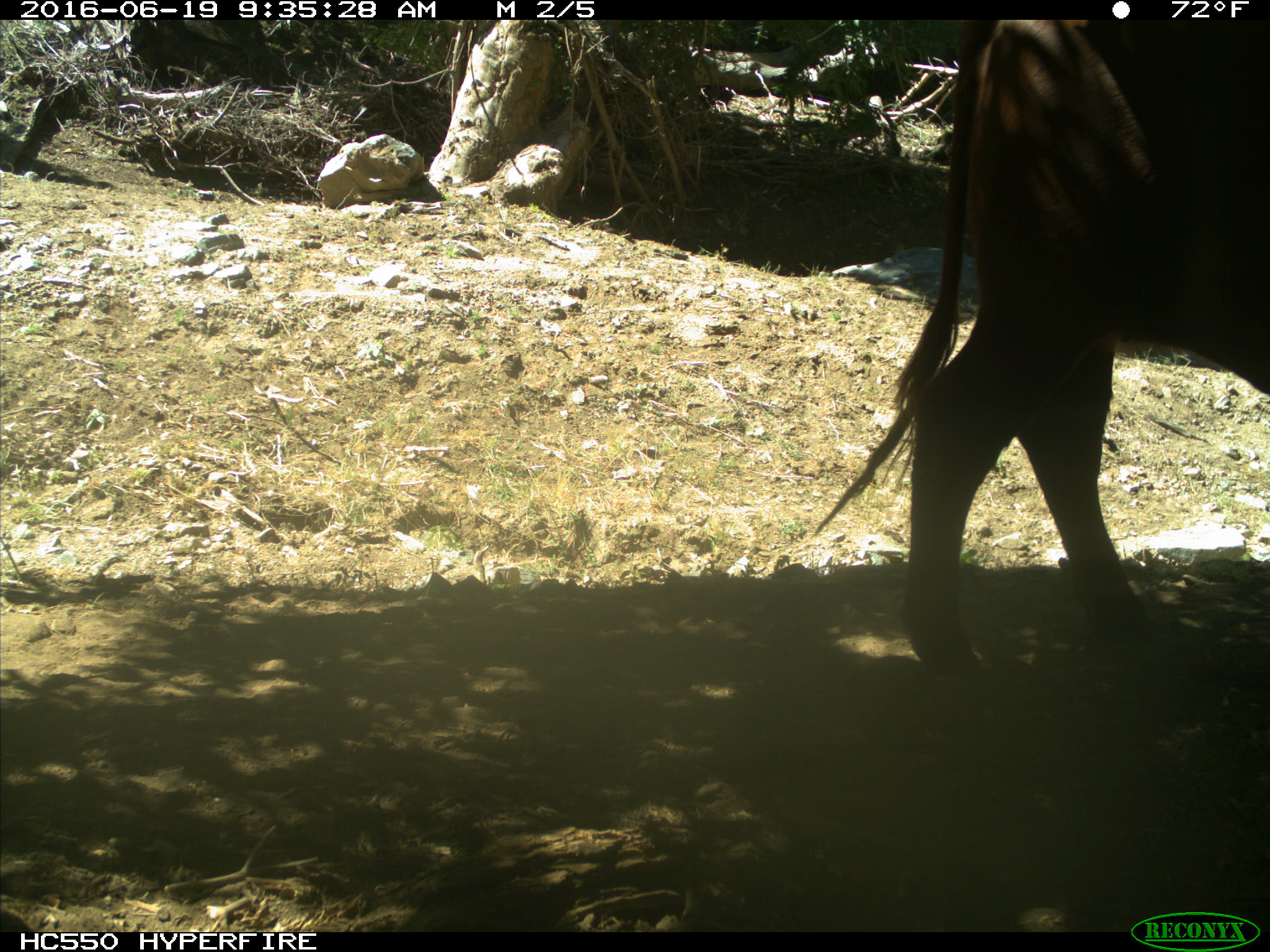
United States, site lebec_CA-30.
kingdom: Animalia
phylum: Chordata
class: Mammalia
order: Artiodactyla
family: Bovidae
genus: Bos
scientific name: Bos taurus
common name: domestic cow